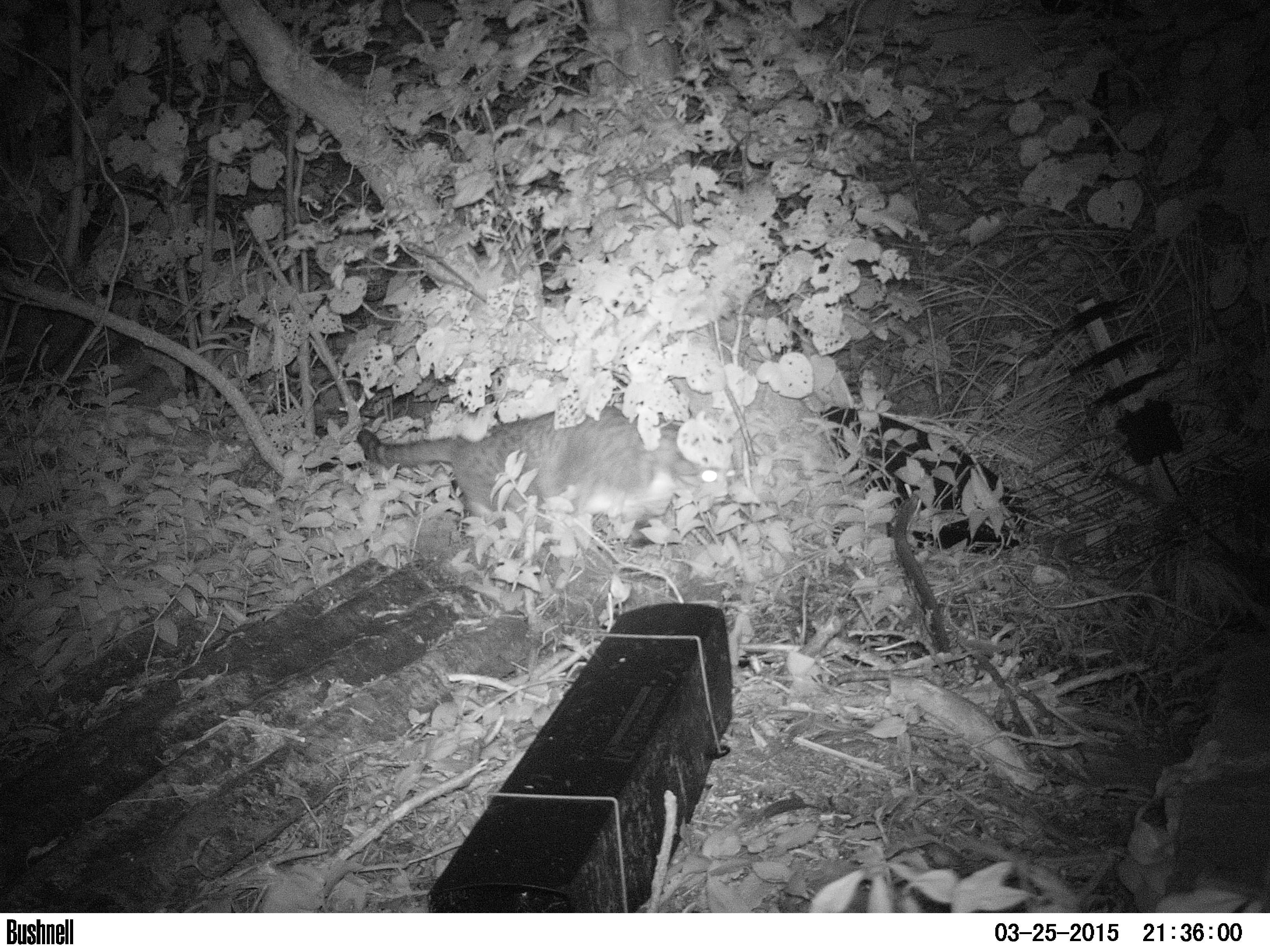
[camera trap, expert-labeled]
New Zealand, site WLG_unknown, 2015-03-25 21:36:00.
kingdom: Animalia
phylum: Chordata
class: Mammalia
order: Carnivora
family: Felidae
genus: Felis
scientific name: Felis catus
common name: domestic cat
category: cat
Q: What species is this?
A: Cat (domestic cat) (Felis catus).